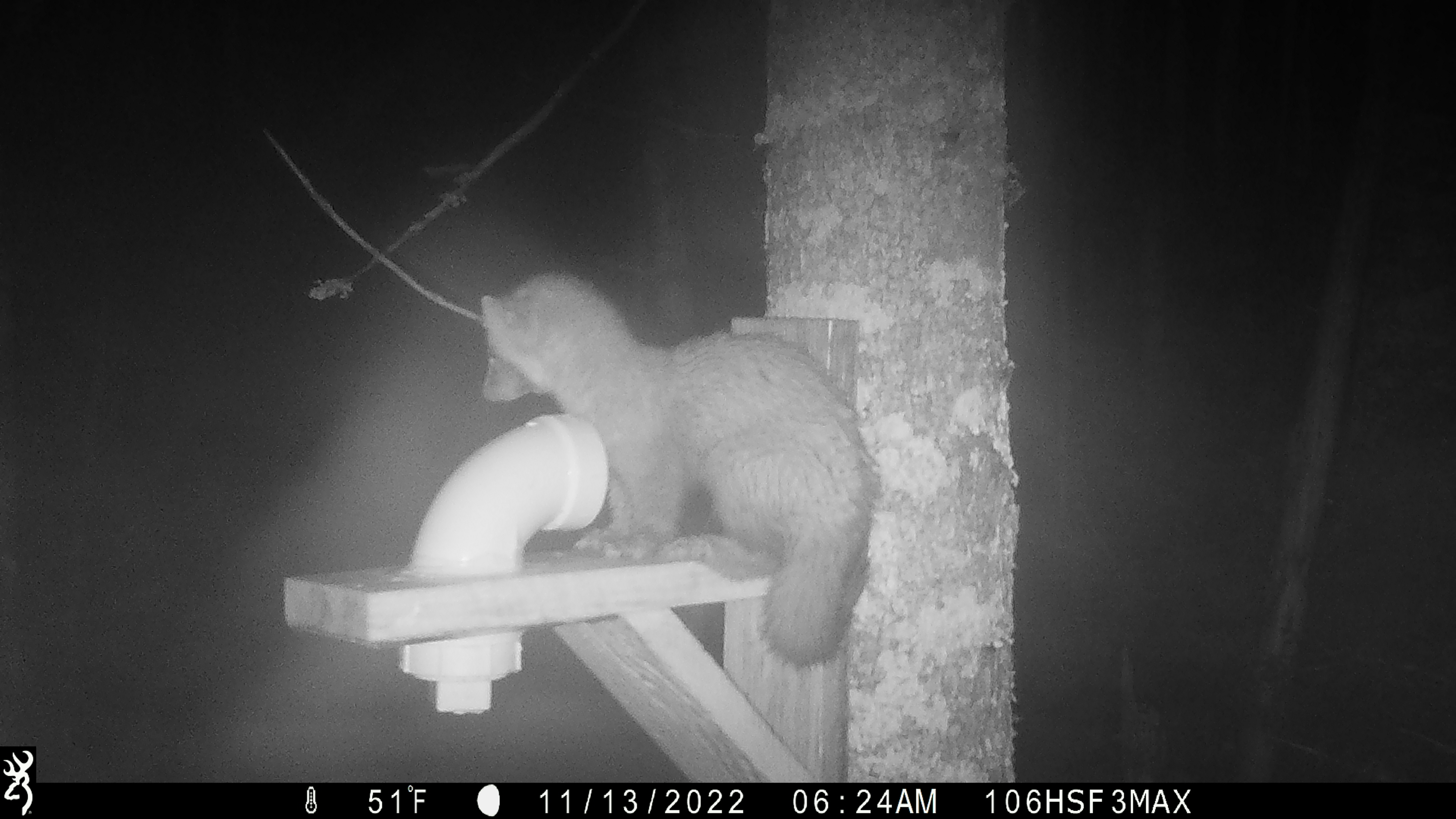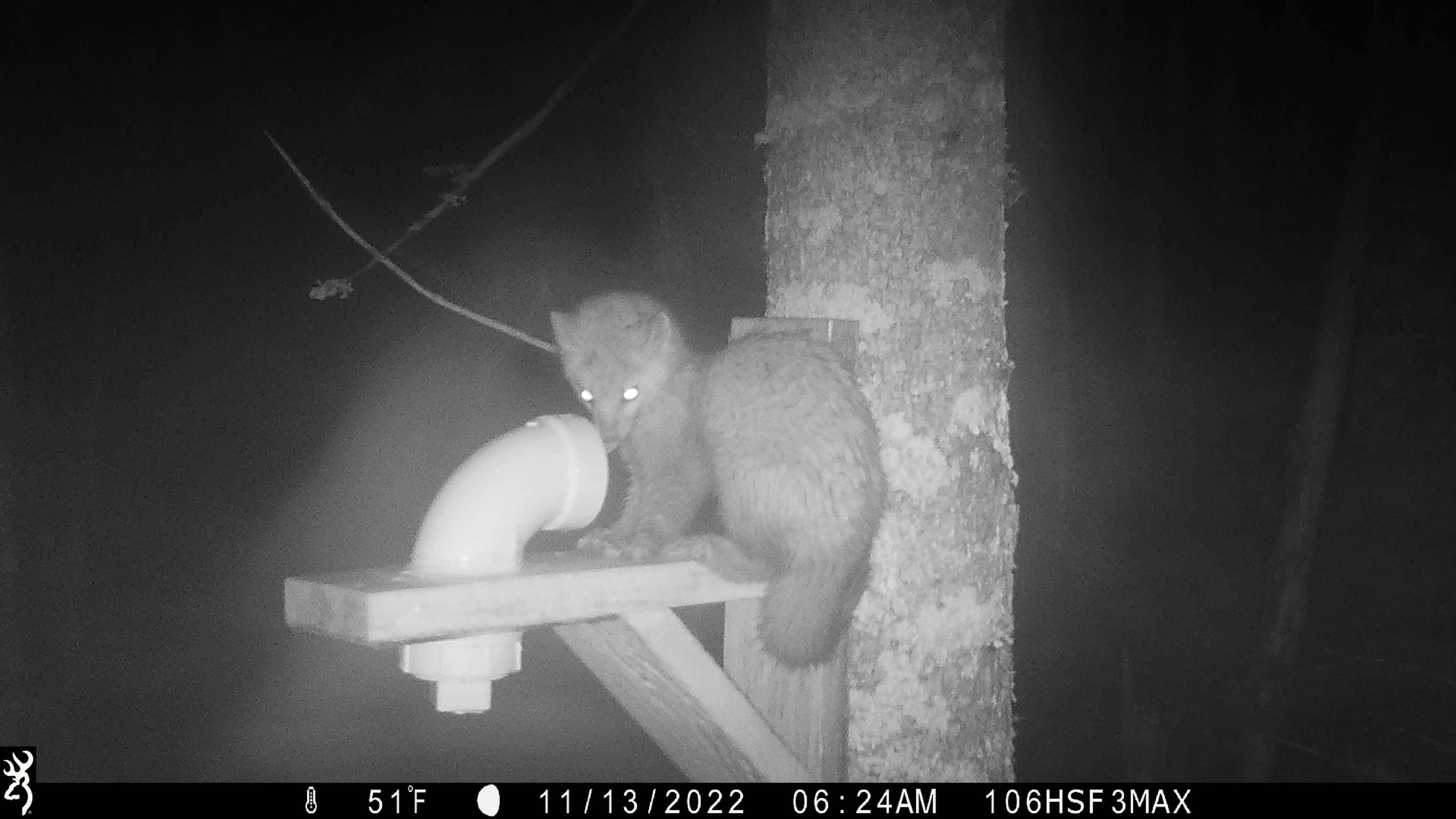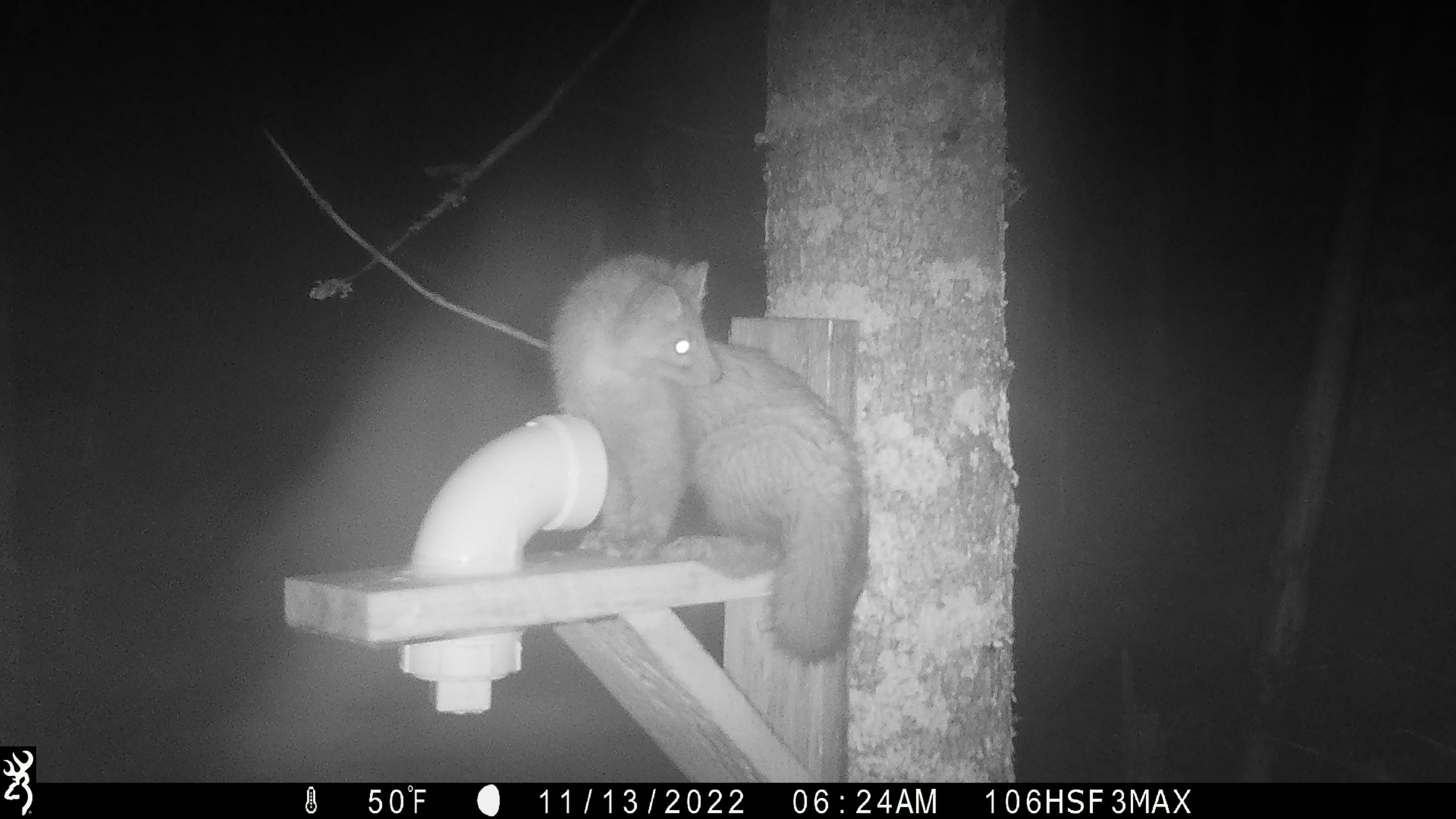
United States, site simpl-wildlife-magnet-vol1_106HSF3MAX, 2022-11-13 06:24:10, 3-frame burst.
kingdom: Animalia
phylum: Chordata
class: Mammalia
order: Carnivora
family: Mustelidae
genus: Martes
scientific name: Martes americana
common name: american marten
American marten (Martes americana).